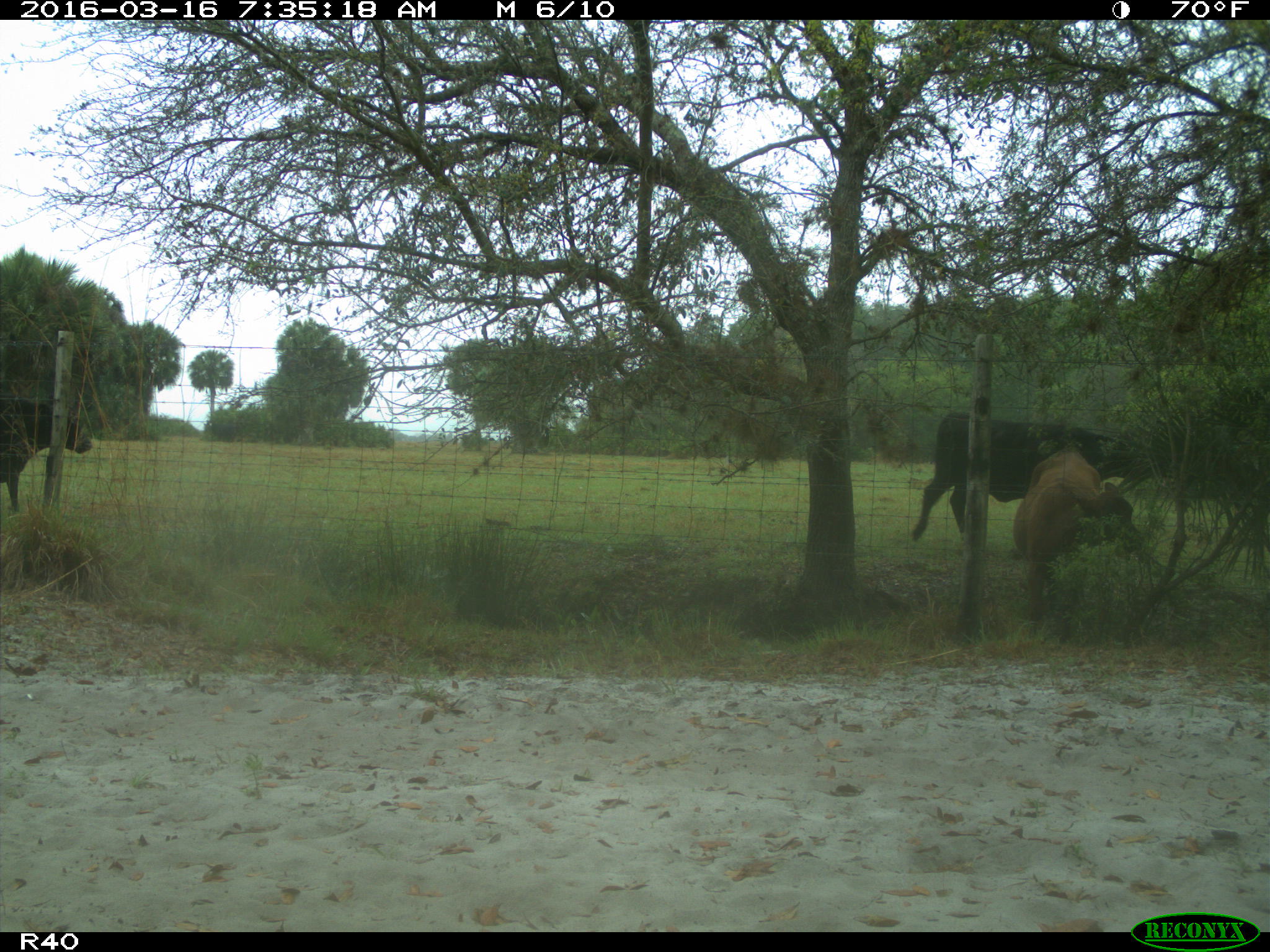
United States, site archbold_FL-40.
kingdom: Animalia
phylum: Chordata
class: Mammalia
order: Artiodactyla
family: Bovidae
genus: Bos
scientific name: Bos taurus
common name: domestic cow